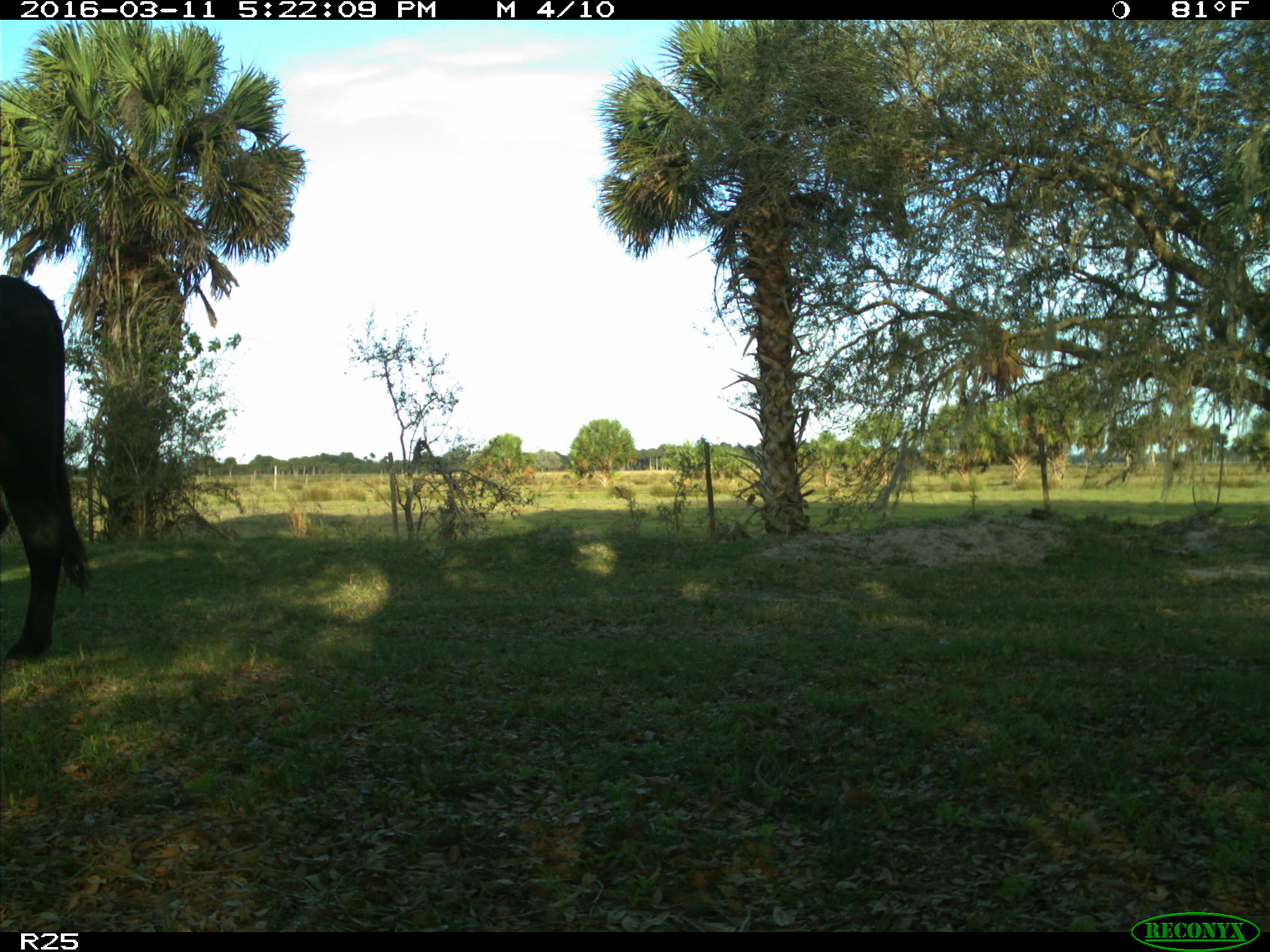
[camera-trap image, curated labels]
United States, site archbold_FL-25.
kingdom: Animalia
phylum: Chordata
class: Mammalia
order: Artiodactyla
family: Bovidae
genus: Bos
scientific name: Bos taurus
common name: domestic cow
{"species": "Bos taurus (domestic cow)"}